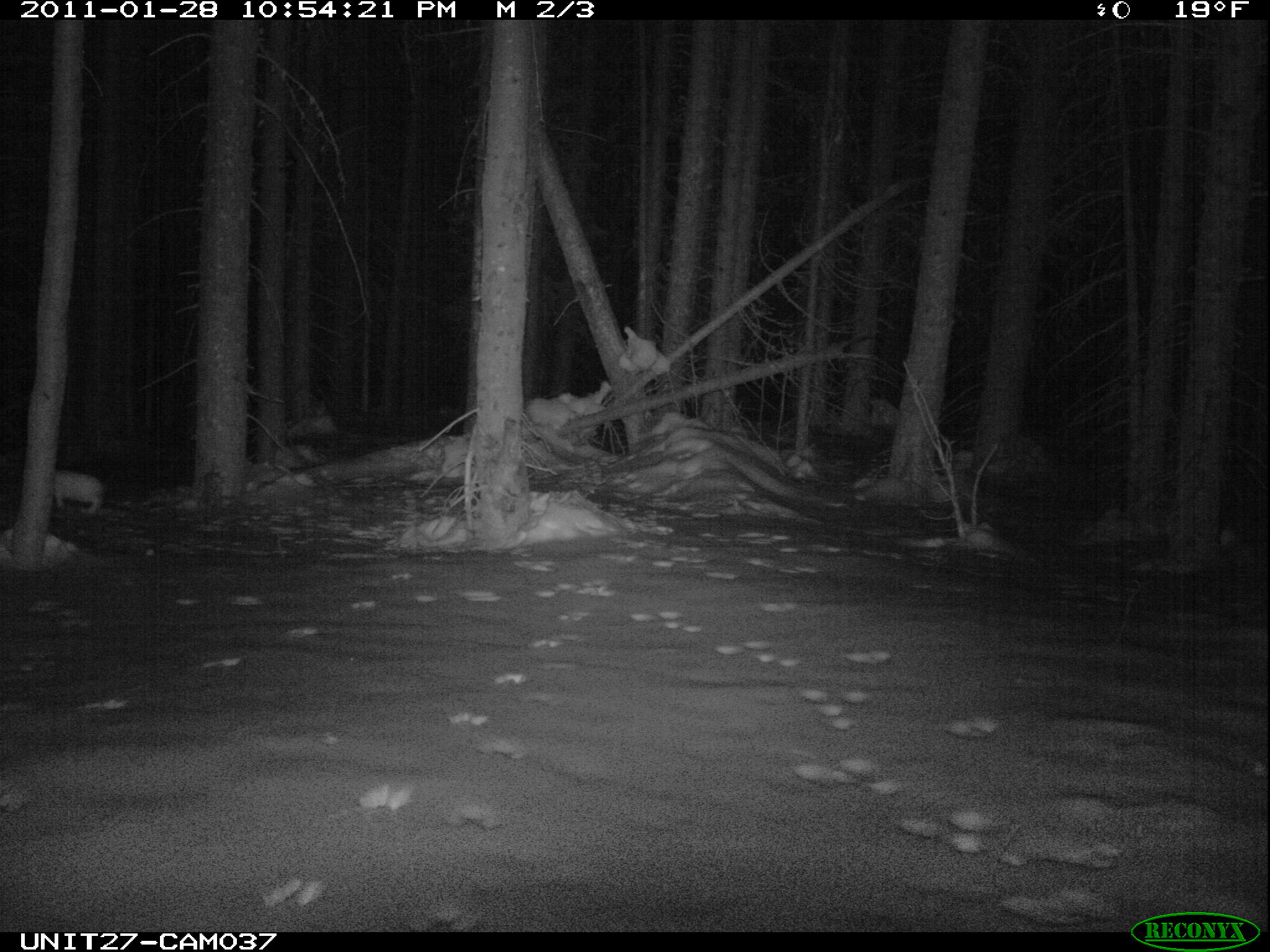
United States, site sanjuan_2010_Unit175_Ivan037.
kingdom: Animalia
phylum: Chordata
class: Mammalia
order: Lagomorpha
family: Leporidae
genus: Lepus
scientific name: Lepus americanus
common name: snowshoe hare